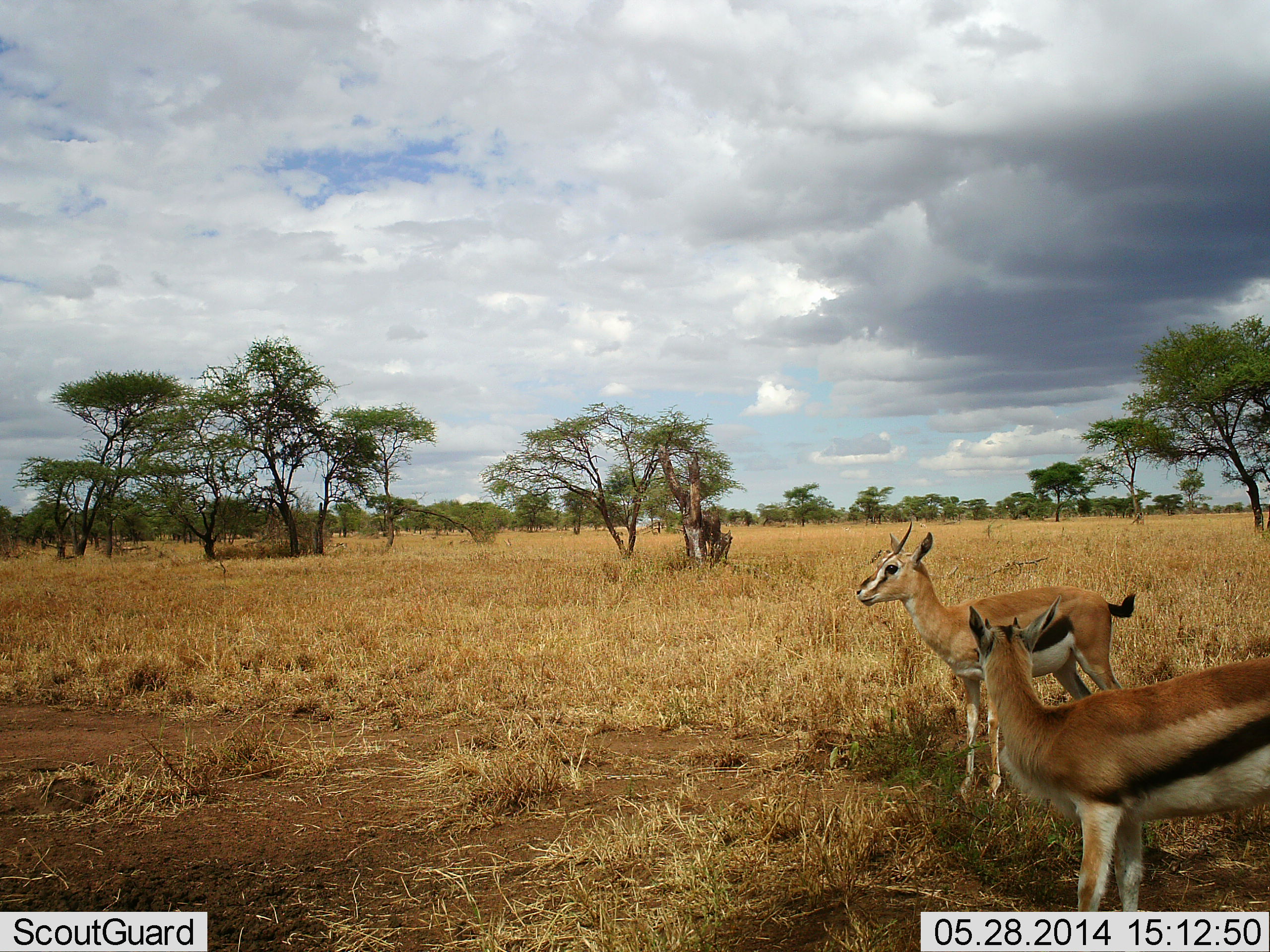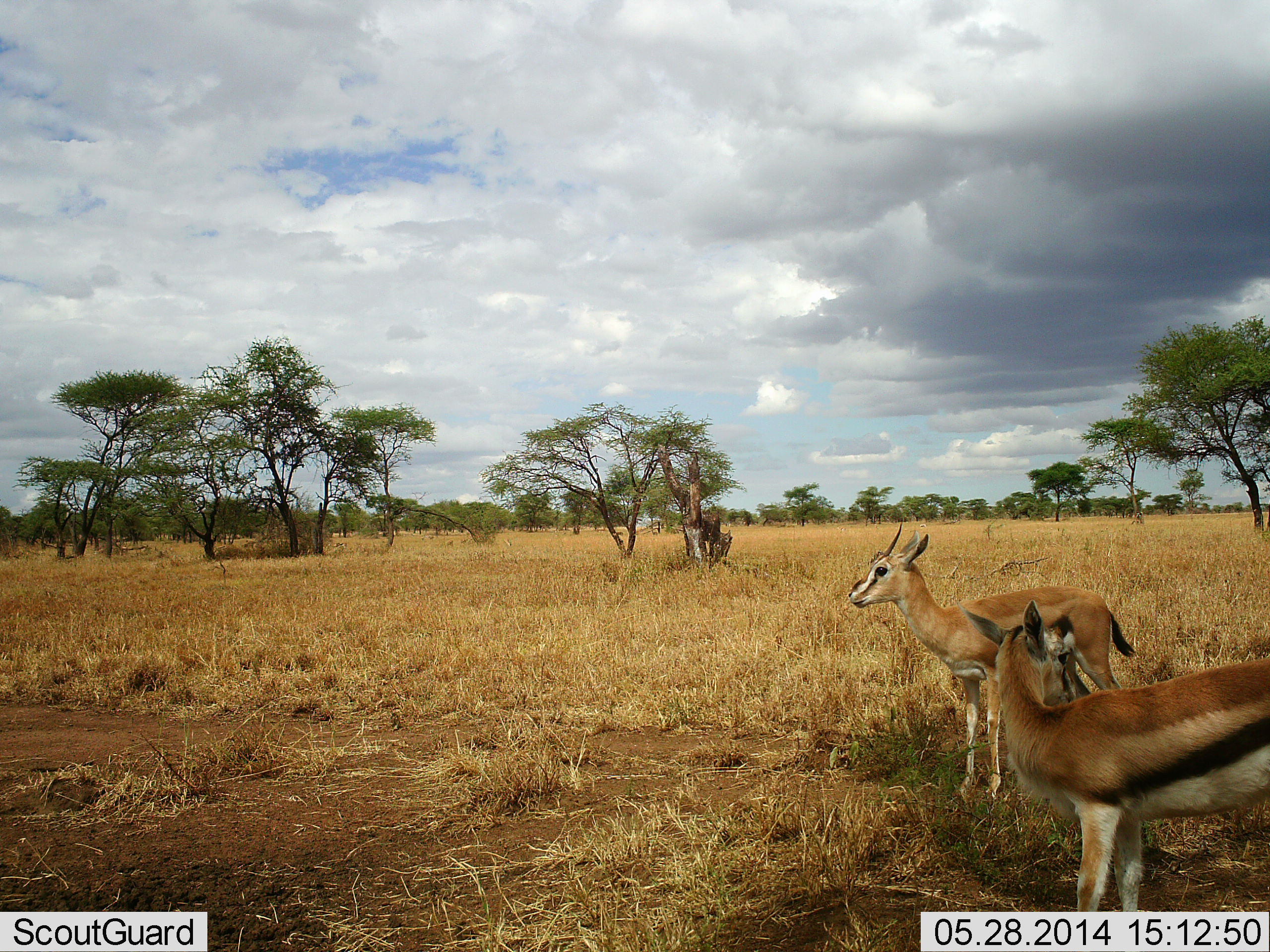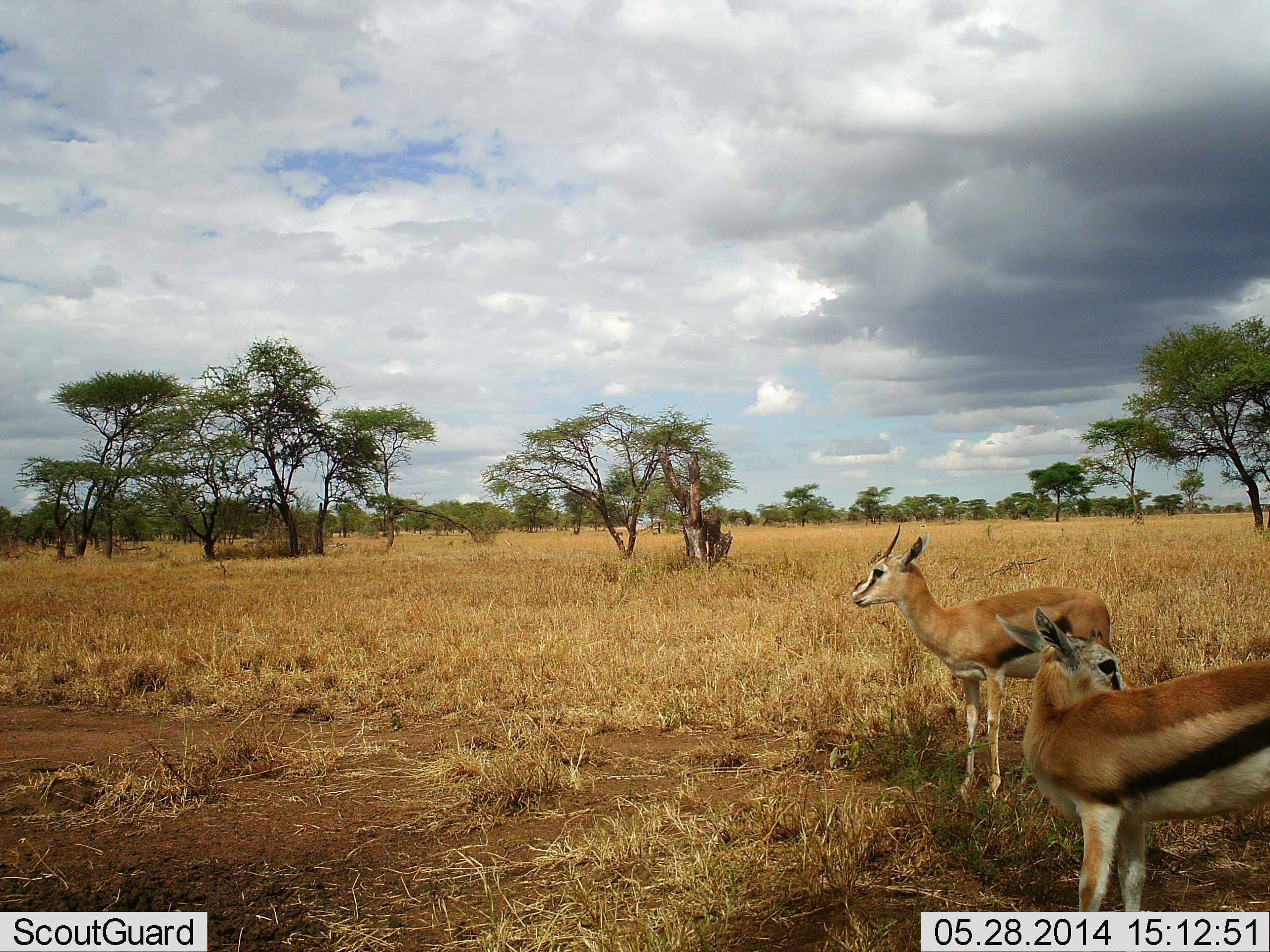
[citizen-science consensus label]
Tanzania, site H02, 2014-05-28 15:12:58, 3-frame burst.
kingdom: Animalia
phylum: Chordata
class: Mammalia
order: Artiodactyla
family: Bovidae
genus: Eudorcas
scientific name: Eudorcas thomsonii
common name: thomson's gazelle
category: gazellethomsons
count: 2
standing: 100%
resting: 0%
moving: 0%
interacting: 0%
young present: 0%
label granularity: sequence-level